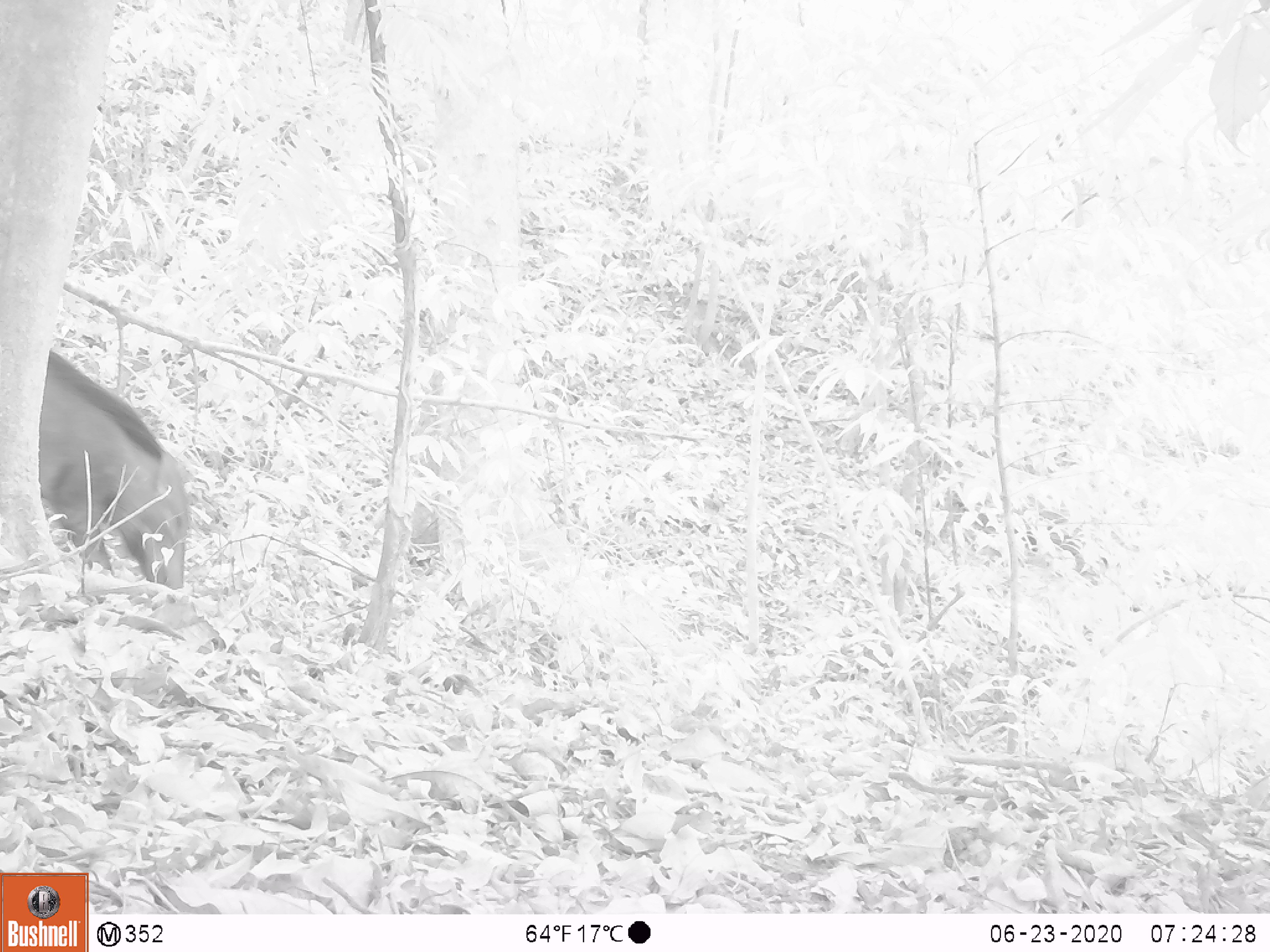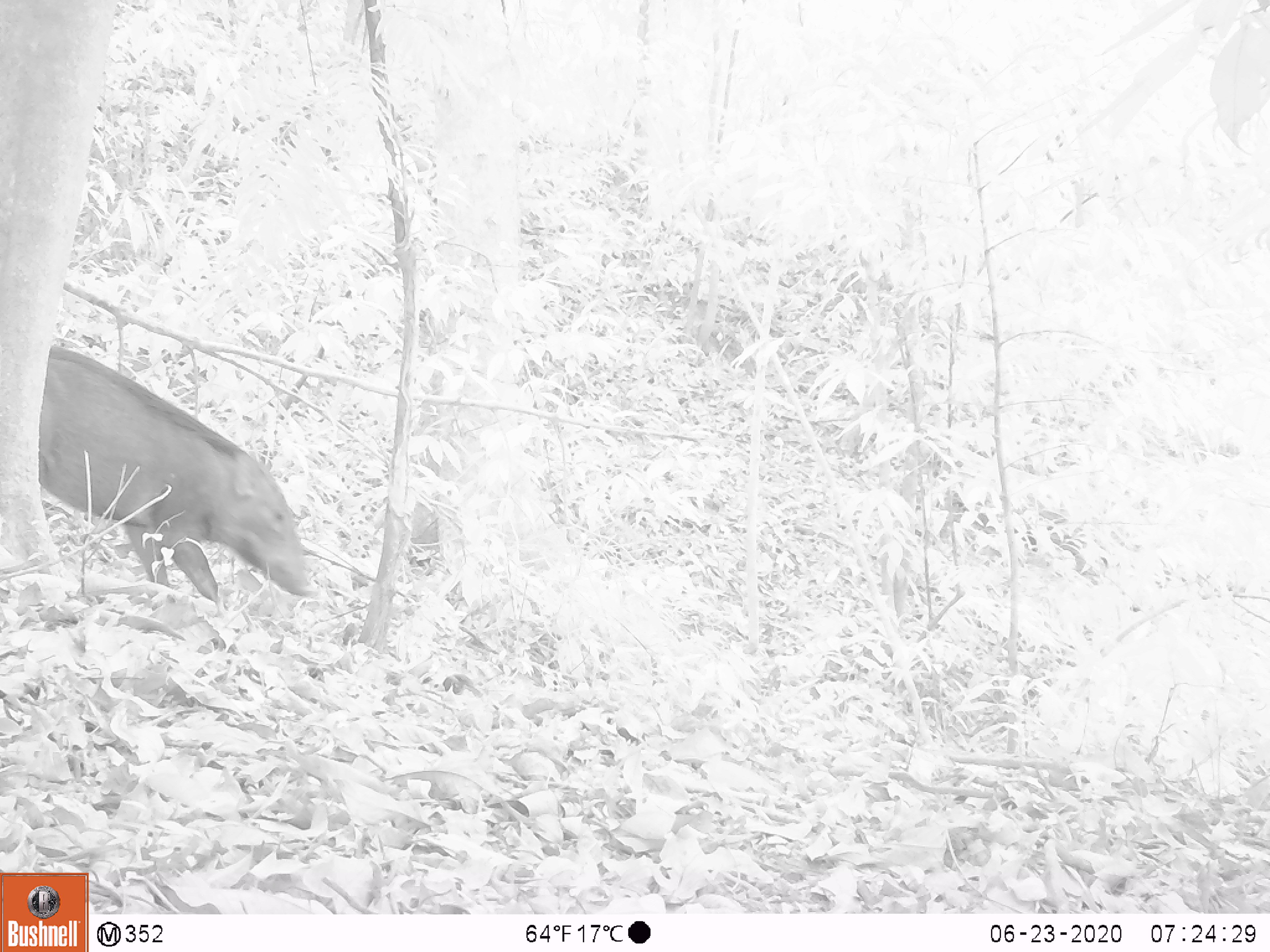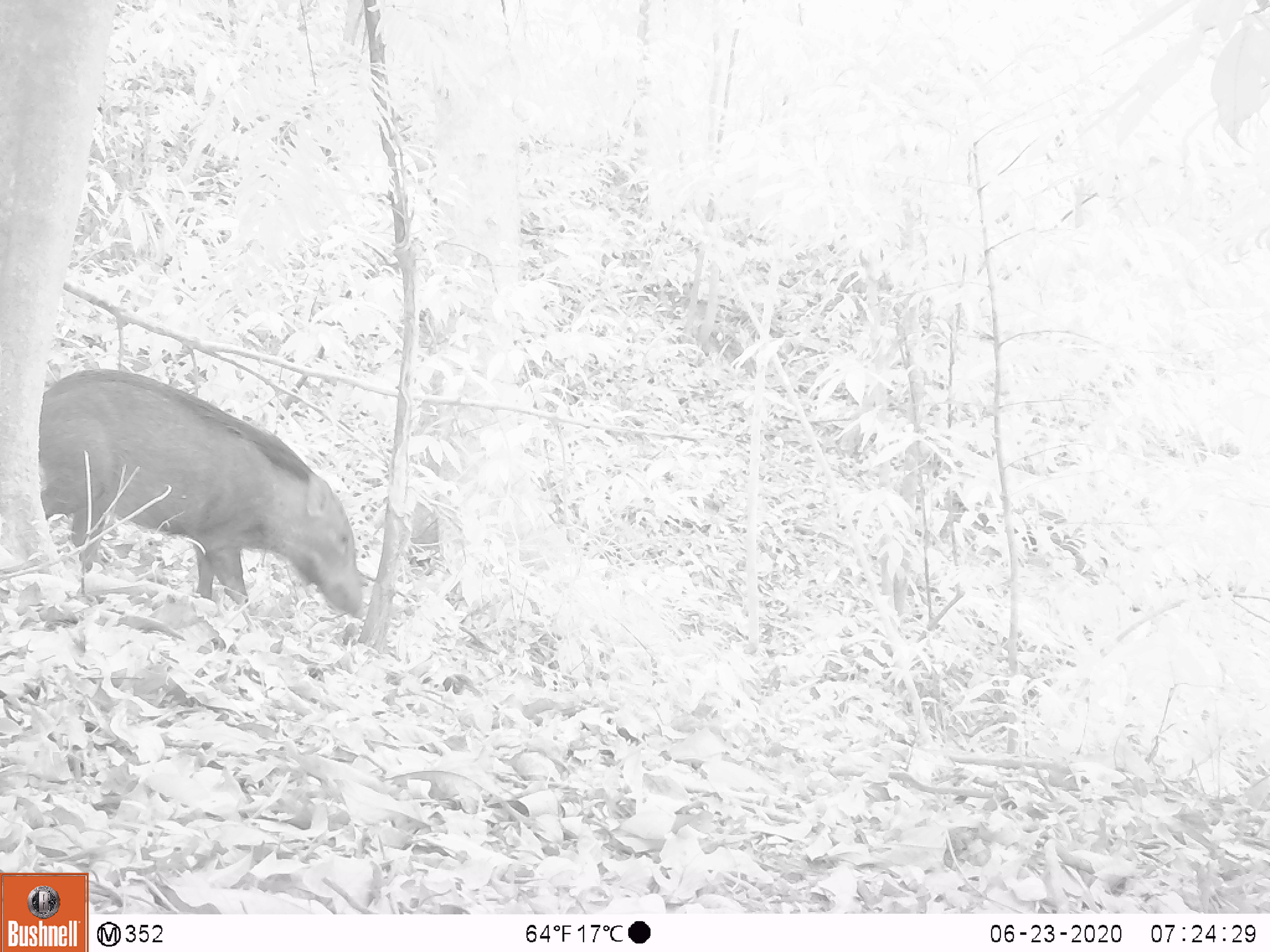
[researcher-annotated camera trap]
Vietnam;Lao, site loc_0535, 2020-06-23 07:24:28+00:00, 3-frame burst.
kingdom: Animalia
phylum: Chordata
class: Mammalia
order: Artiodactyla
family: Suidae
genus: Sus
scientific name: Sus scrofa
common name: eurasian wild pig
Eurasian wild pig (Sus scrofa). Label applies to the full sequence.